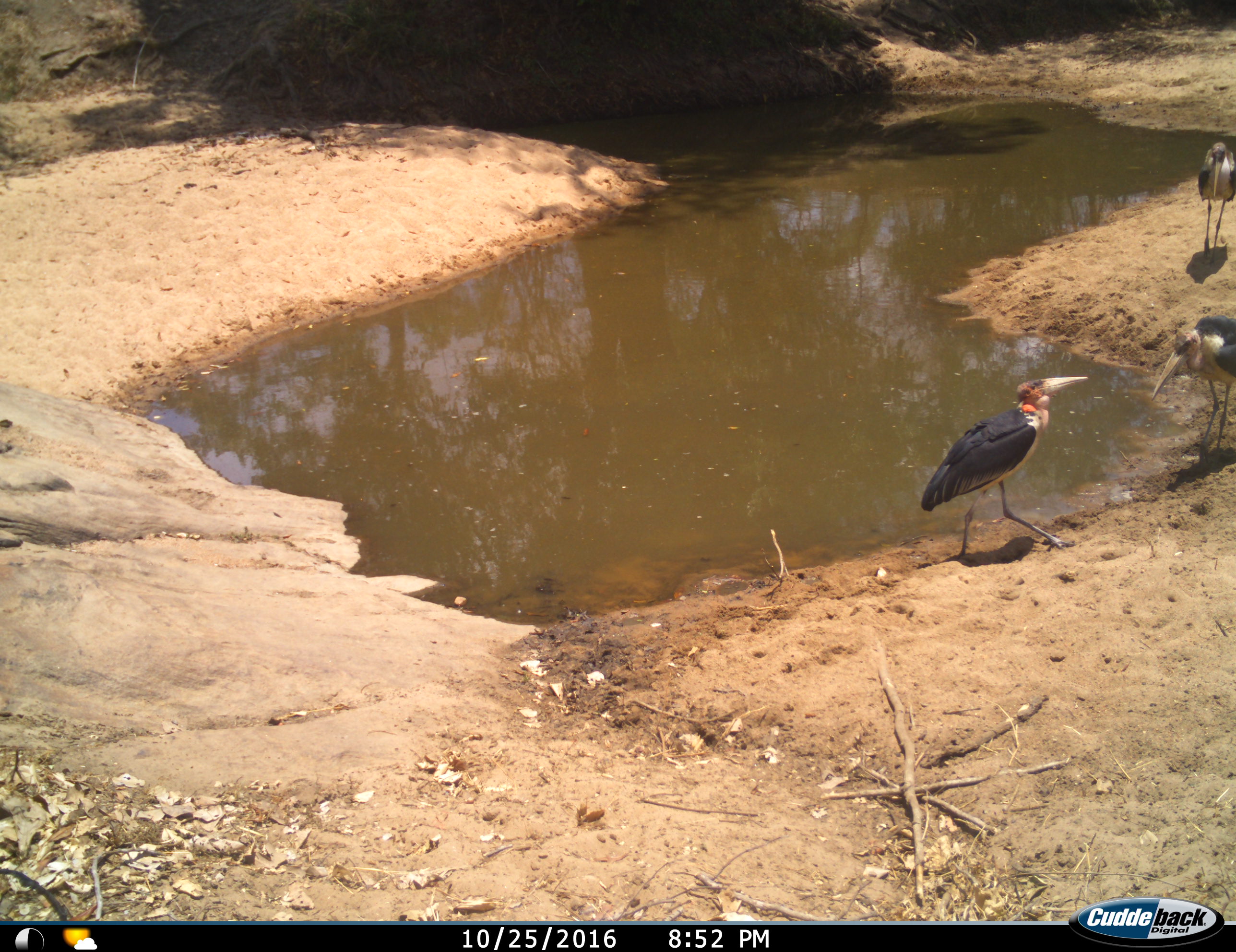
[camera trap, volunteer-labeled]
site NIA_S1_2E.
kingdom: Animalia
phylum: Chordata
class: Aves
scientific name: Aves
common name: bird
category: birdother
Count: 3.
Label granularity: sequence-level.